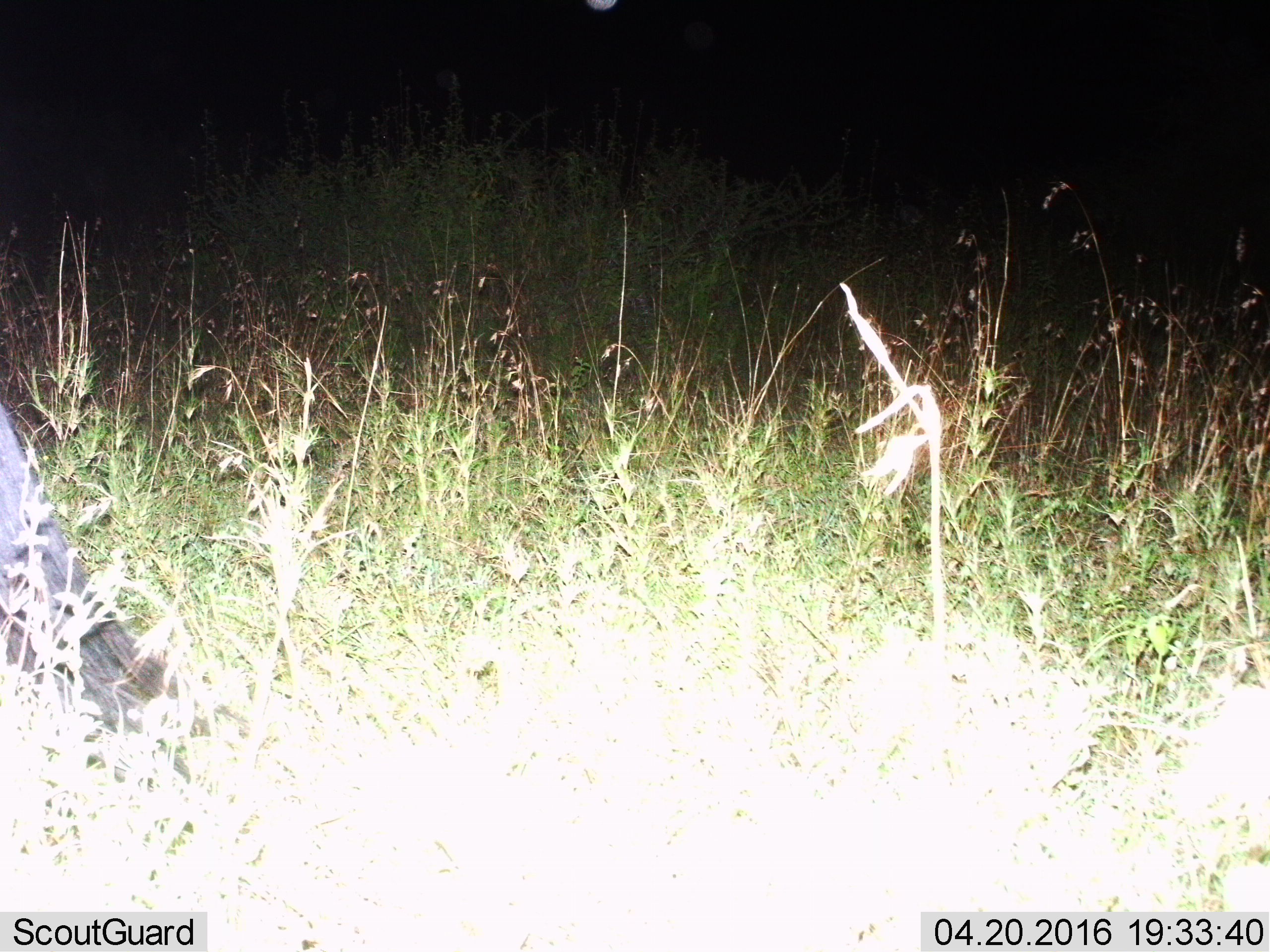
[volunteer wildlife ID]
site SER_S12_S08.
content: unidentified animal